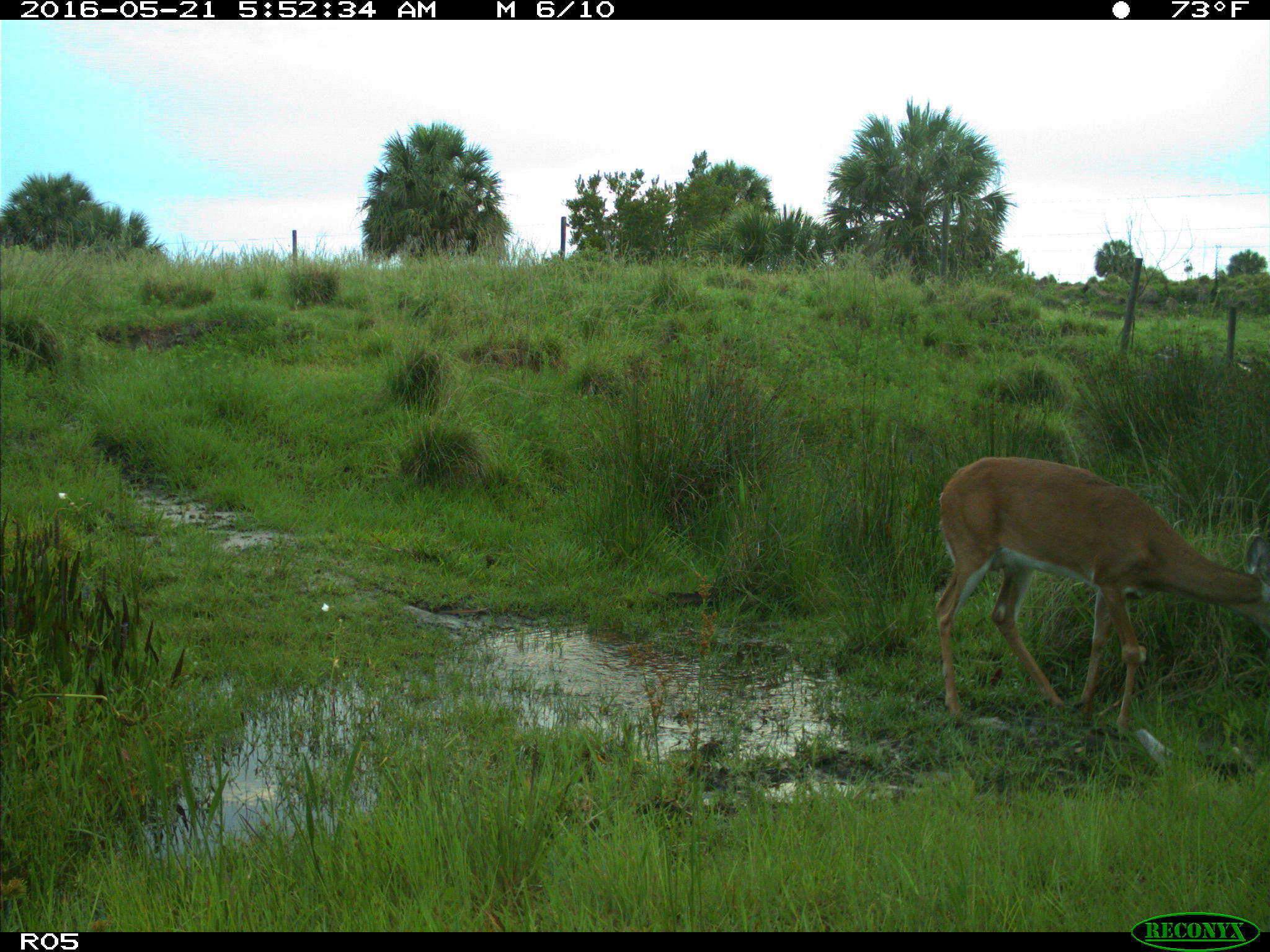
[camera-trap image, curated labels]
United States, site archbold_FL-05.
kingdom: Animalia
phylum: Chordata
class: Mammalia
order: Artiodactyla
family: Cervidae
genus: Odocoileus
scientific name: Odocoileus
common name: deer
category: unidentified deer